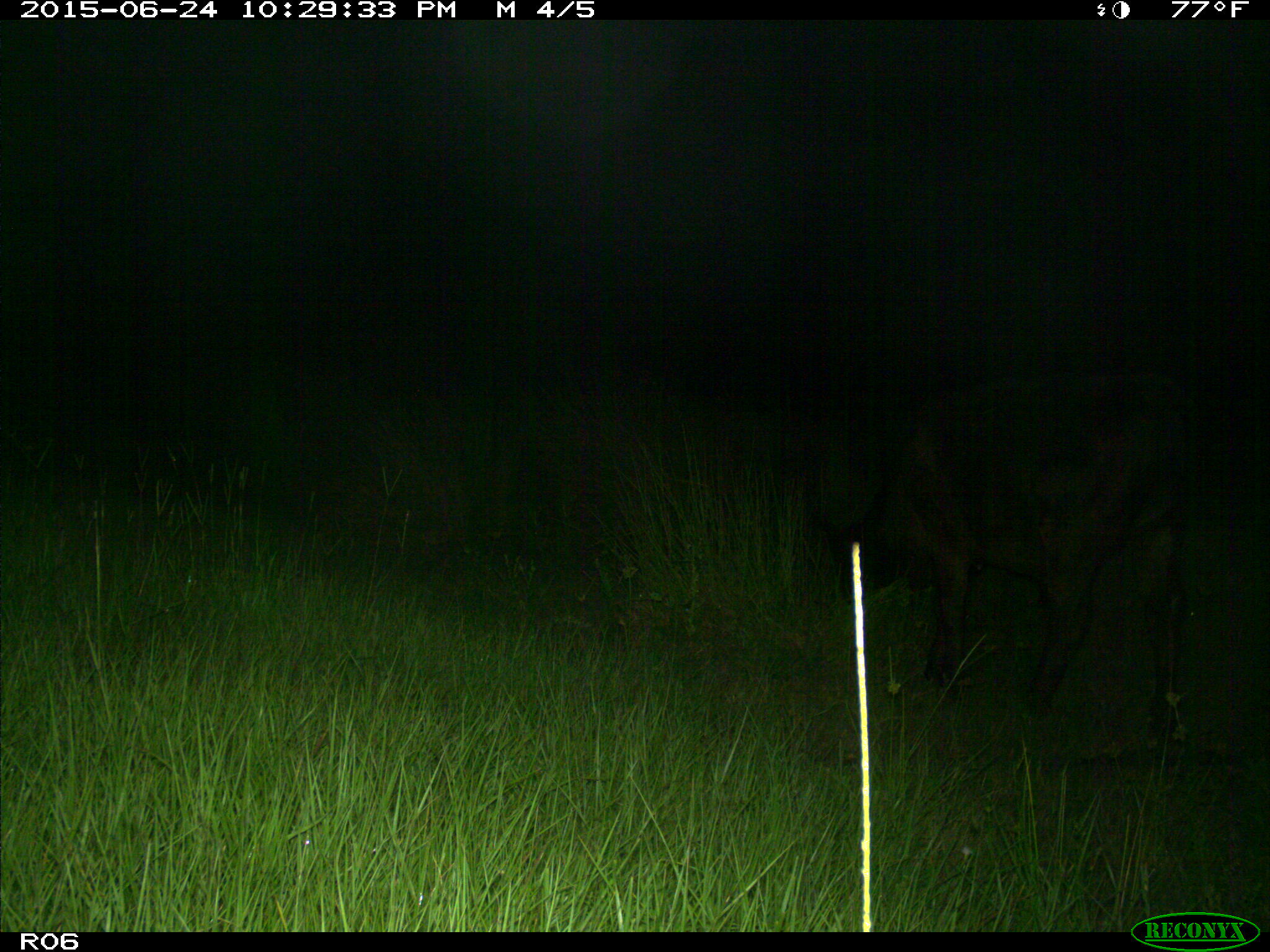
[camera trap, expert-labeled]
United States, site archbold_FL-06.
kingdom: Animalia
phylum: Chordata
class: Mammalia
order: Artiodactyla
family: Bovidae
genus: Bos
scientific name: Bos taurus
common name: domestic cow